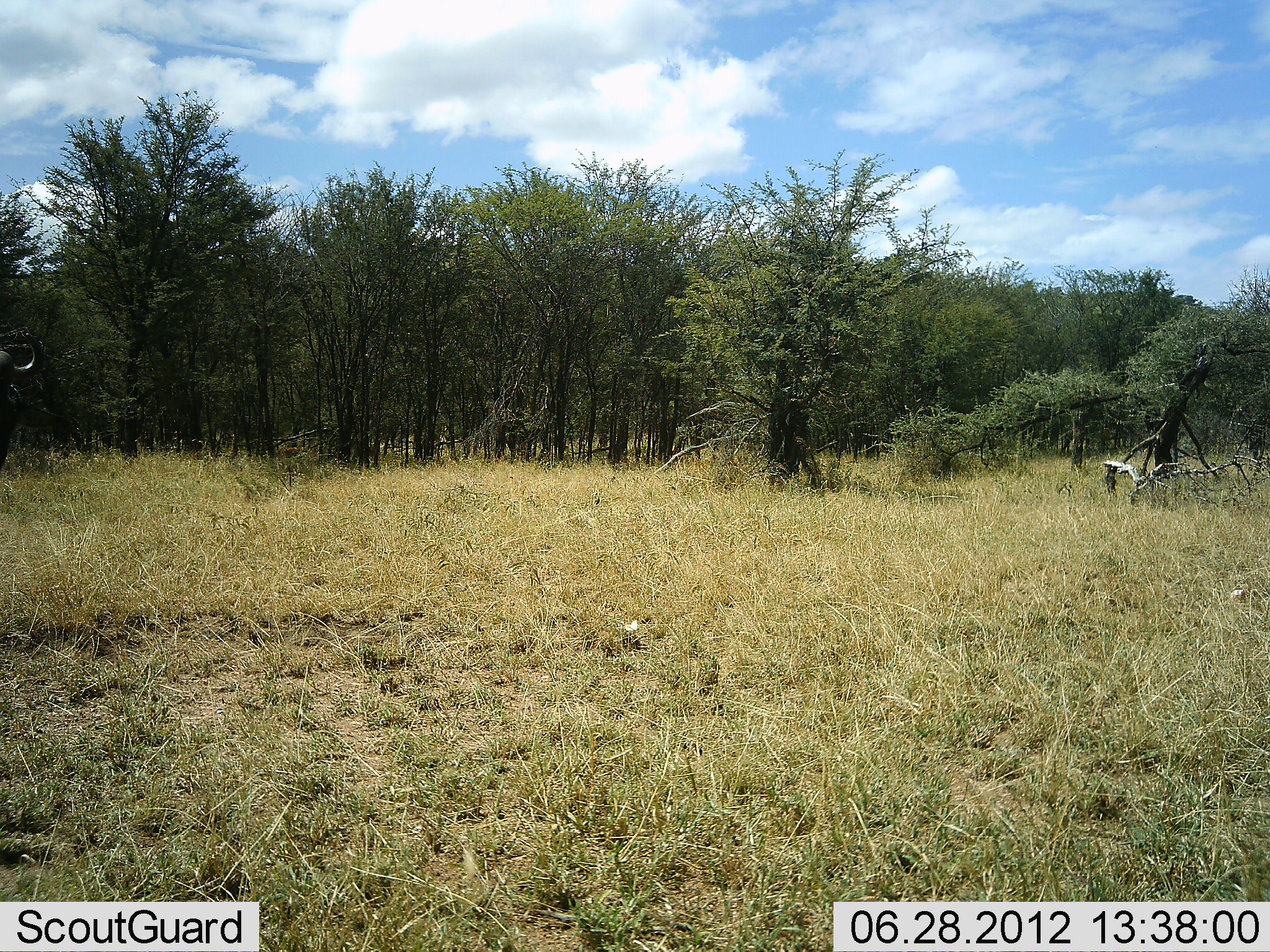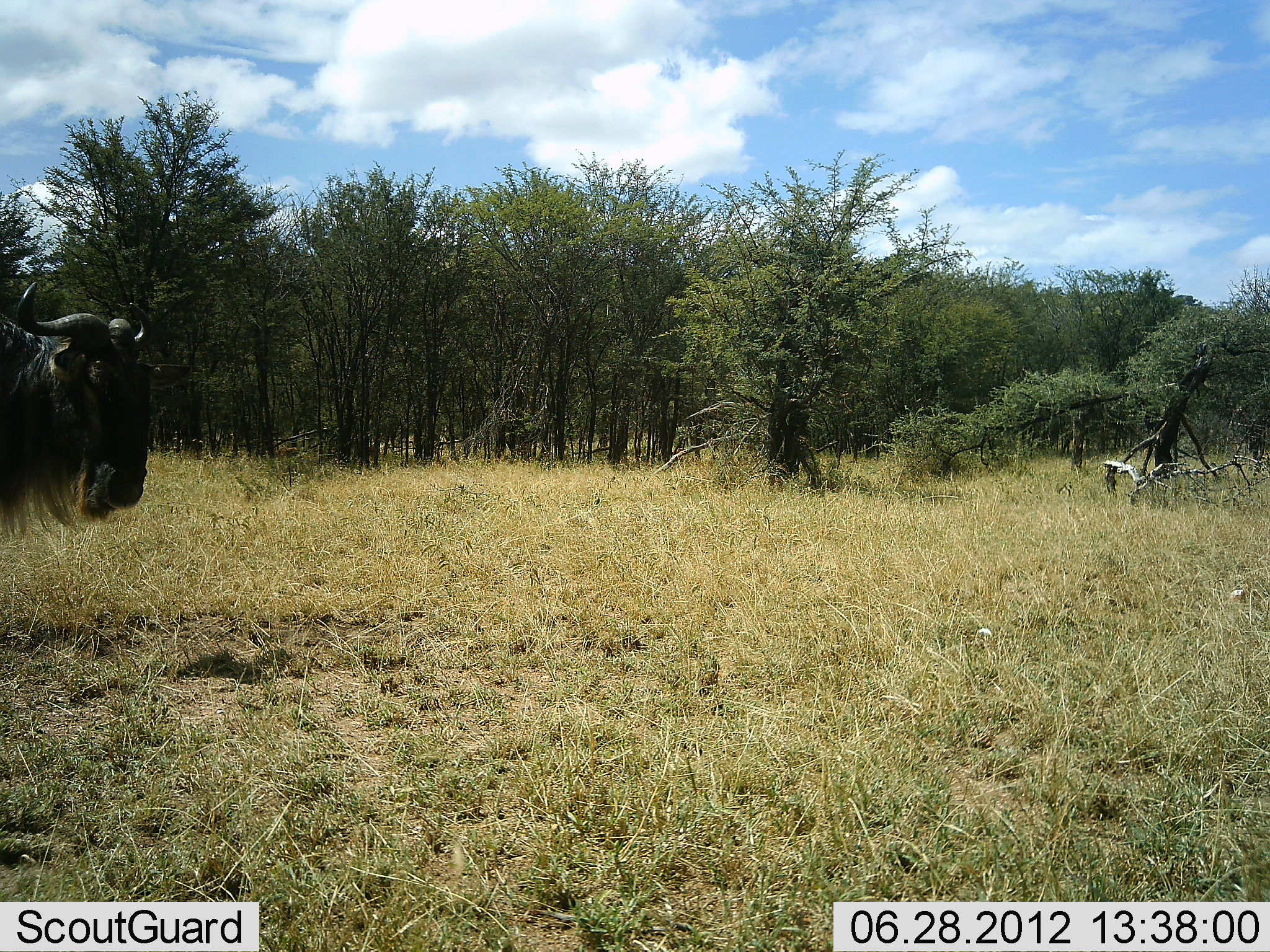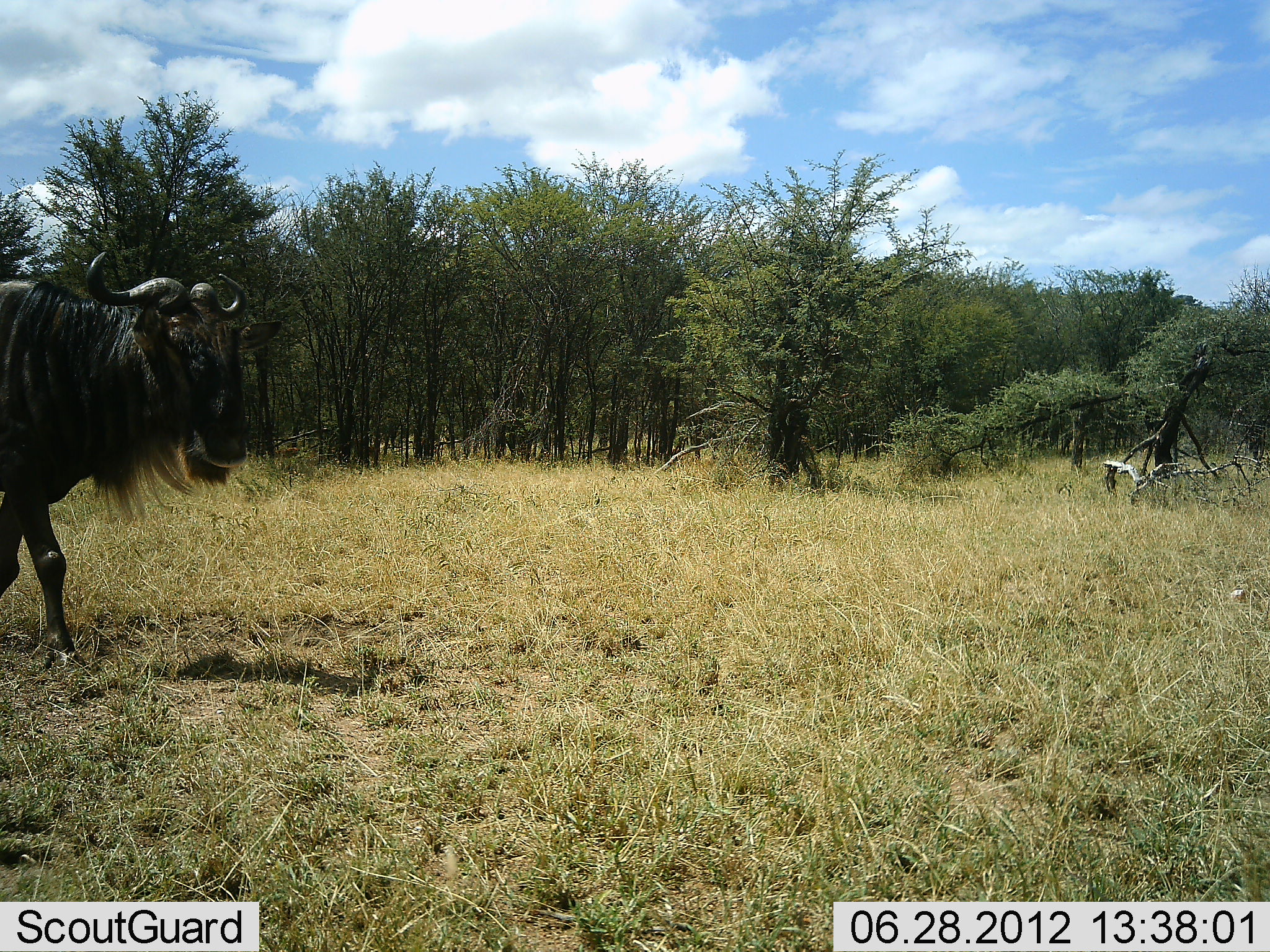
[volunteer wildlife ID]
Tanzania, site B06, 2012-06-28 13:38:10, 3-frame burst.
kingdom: Animalia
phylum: Chordata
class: Mammalia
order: Artiodactyla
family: Bovidae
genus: Connochaetes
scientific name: Connochaetes taurinus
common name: blue wildebeest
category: wildebeest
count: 1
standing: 10%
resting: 0%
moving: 90%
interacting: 0%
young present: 0%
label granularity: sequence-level